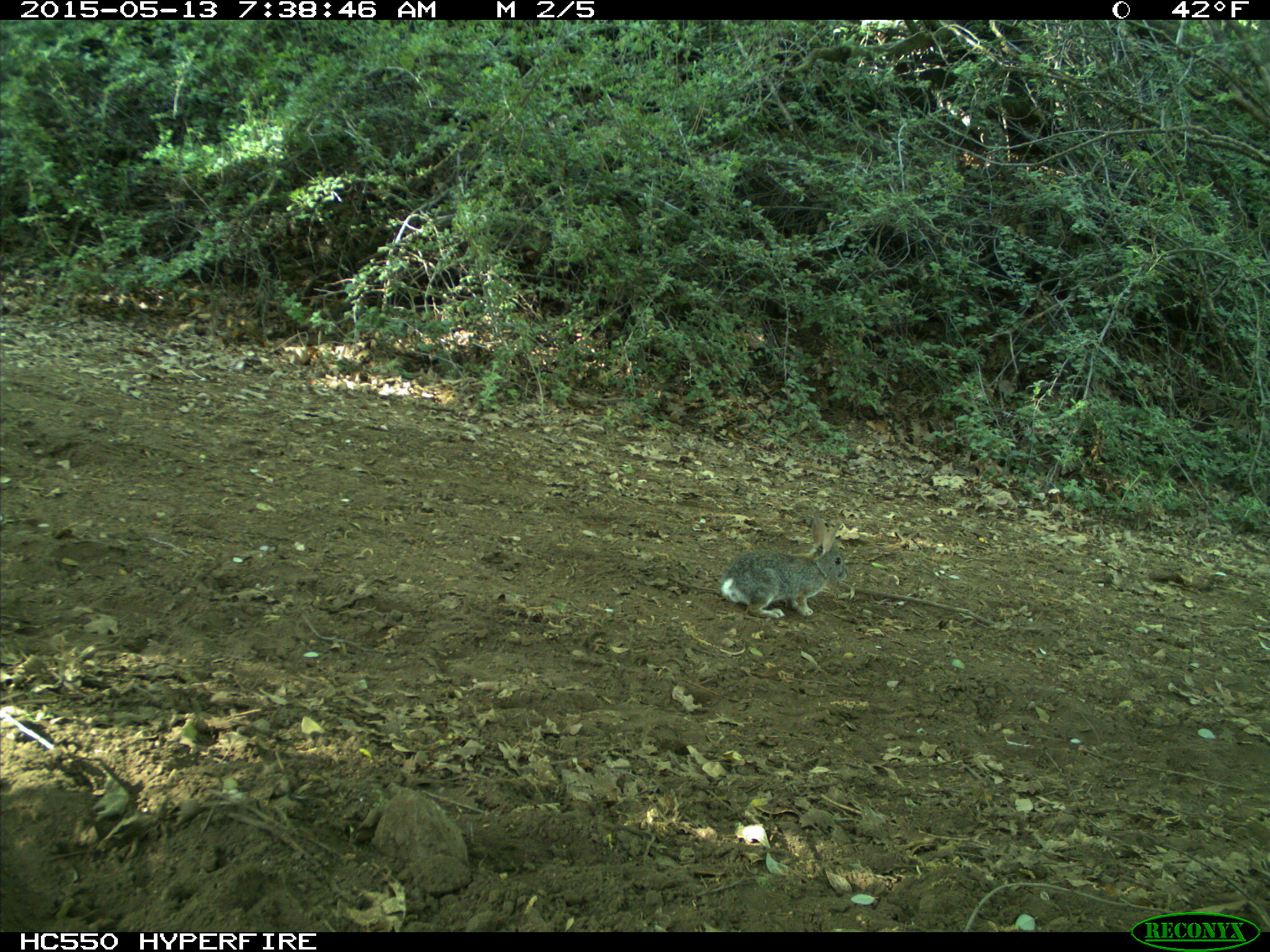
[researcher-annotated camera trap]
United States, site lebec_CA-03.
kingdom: Animalia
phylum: Chordata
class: Mammalia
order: Lagomorpha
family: Leporidae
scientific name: Leporidae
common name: rabbits and hares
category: unidentified rabbit